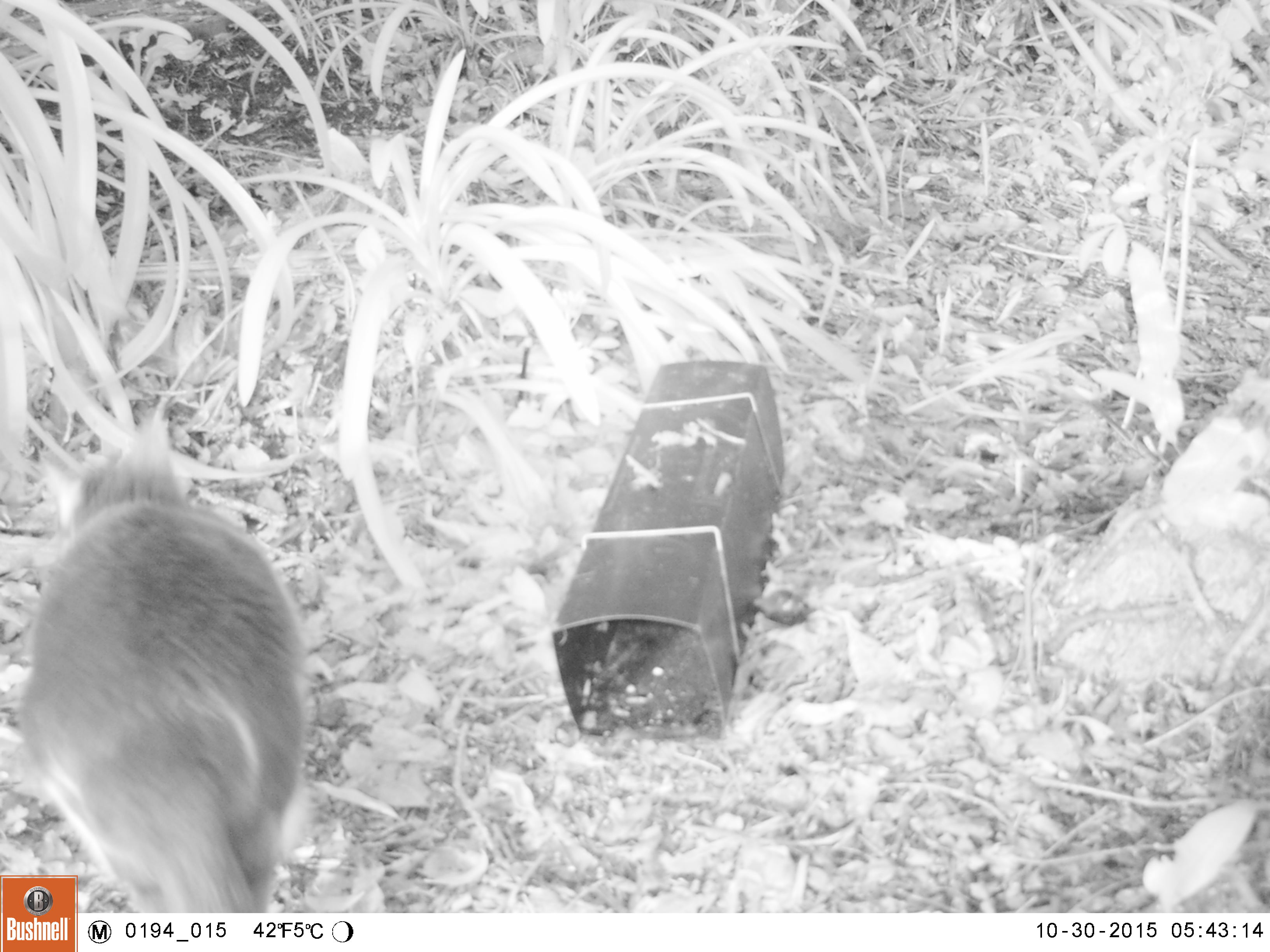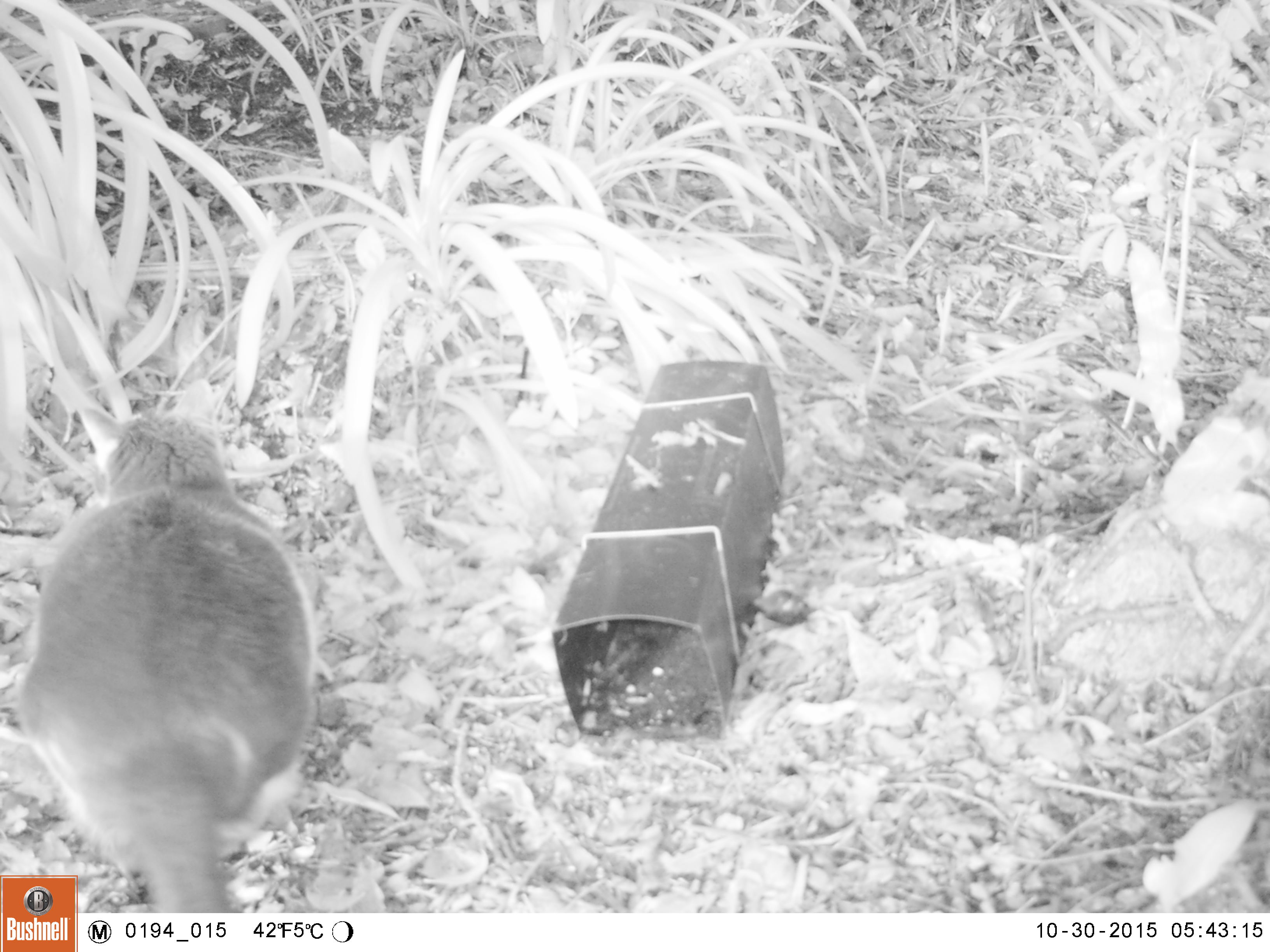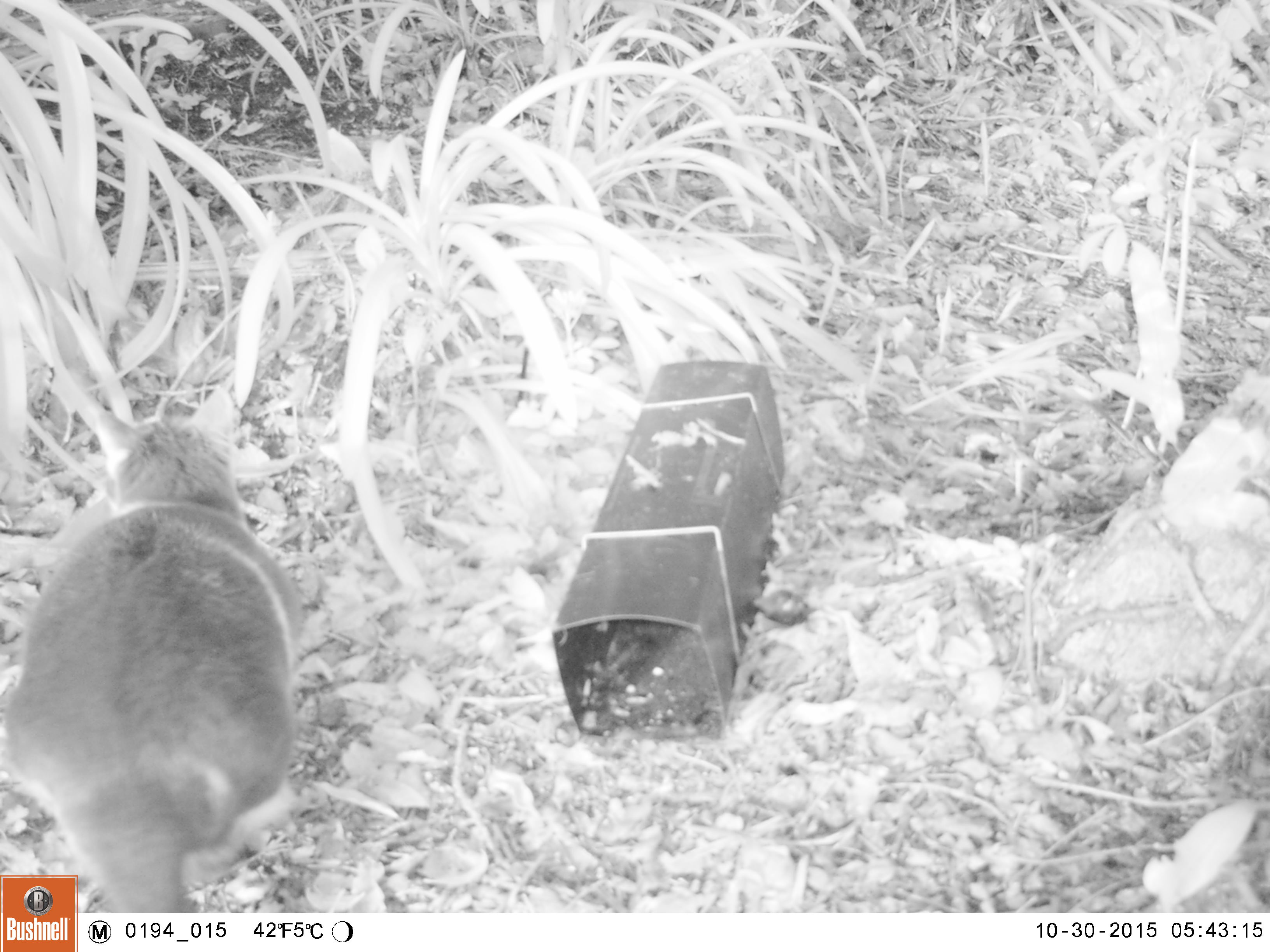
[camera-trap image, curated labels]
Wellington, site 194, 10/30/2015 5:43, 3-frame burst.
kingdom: Animalia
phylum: Chordata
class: Mammalia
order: Carnivora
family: Felidae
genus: Felis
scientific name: Felis catus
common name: cat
Cat (Felis catus).